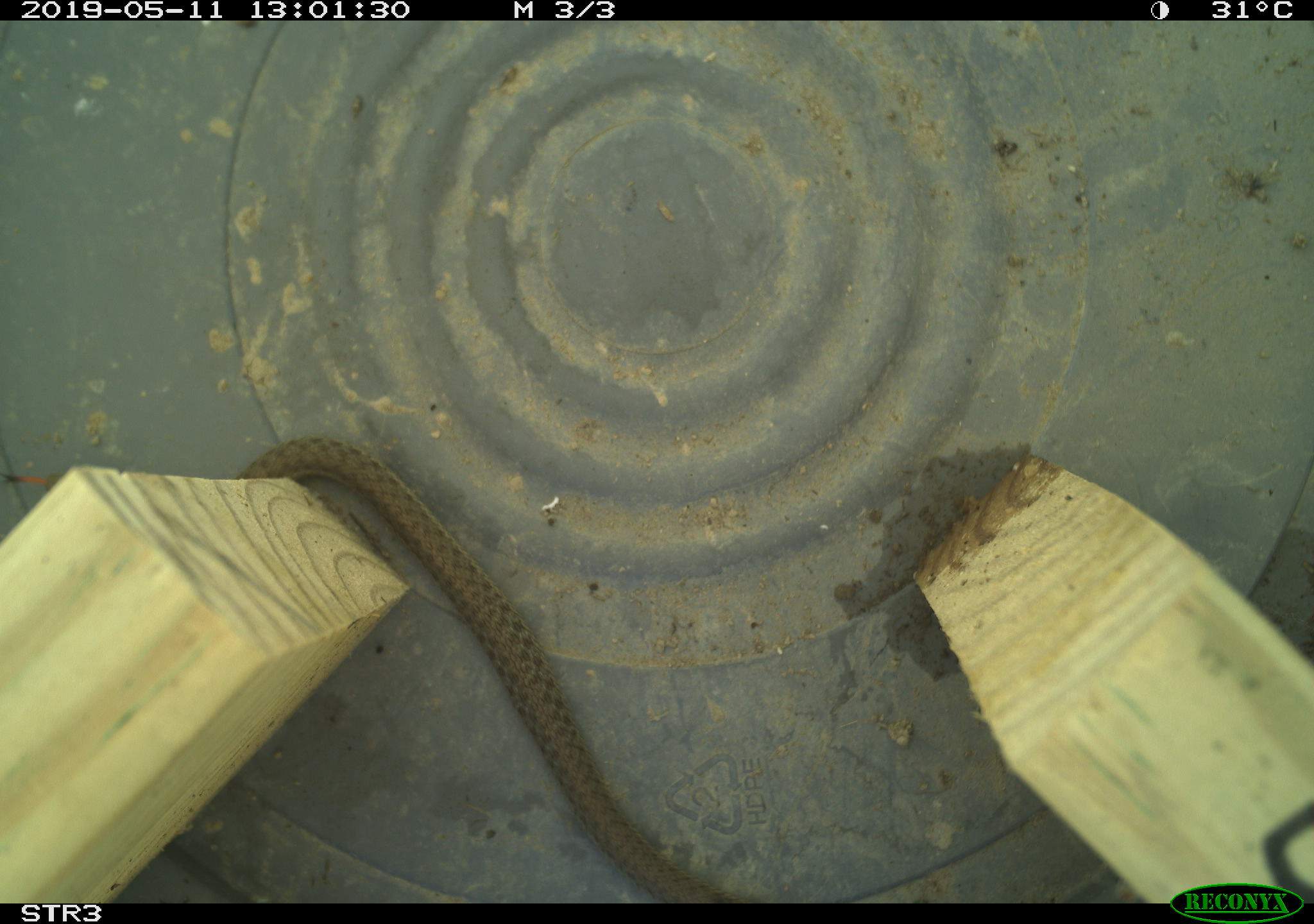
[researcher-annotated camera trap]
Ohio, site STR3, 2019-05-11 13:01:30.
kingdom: Animalia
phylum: Chordata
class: Reptilia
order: Squamata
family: Colubridae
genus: Thamnophis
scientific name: Thamnophis sirtalis sirtalis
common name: eastern gartersnake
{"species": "eastern gartersnake (Thamnophis sirtalis sirtalis)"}